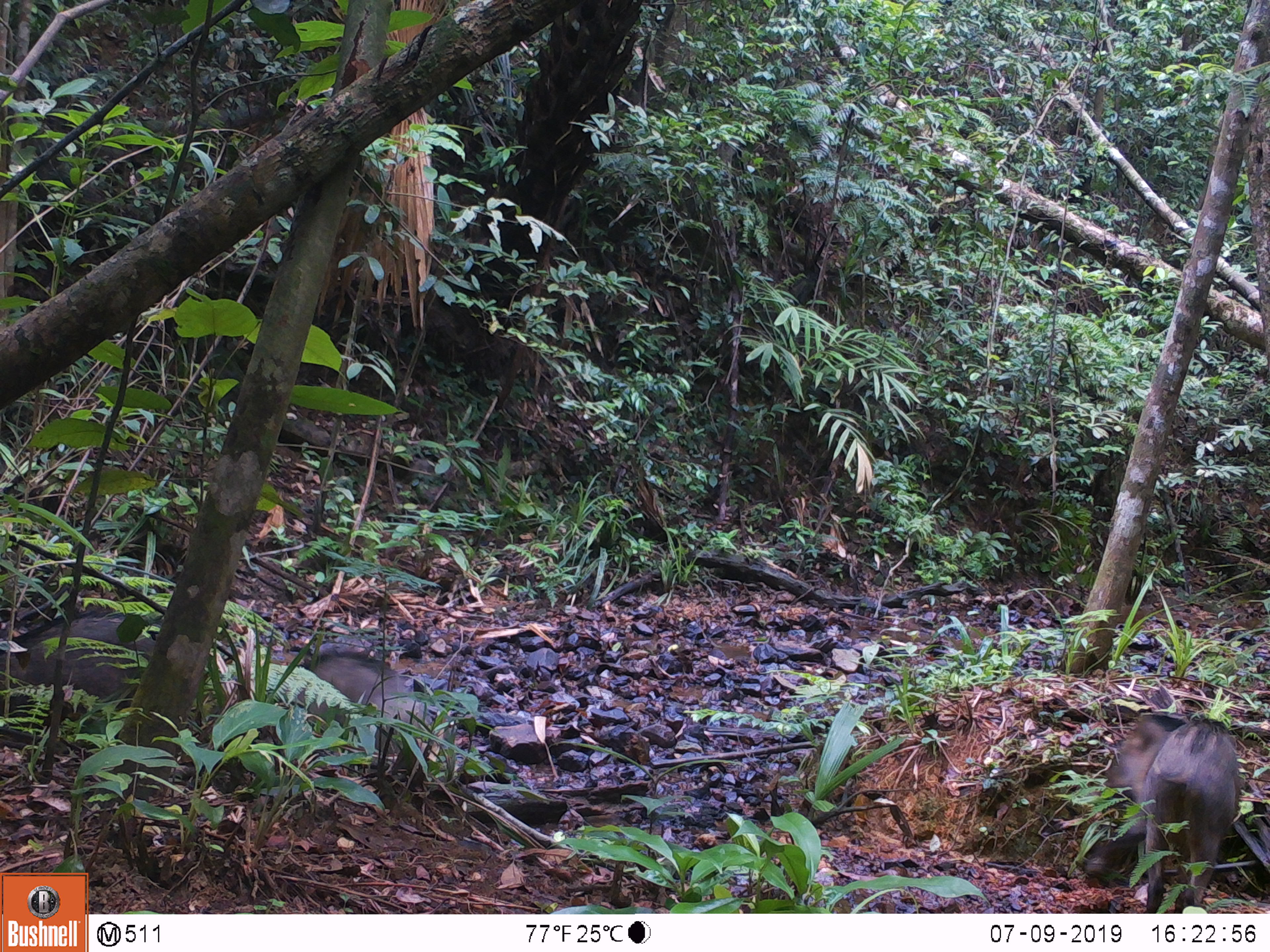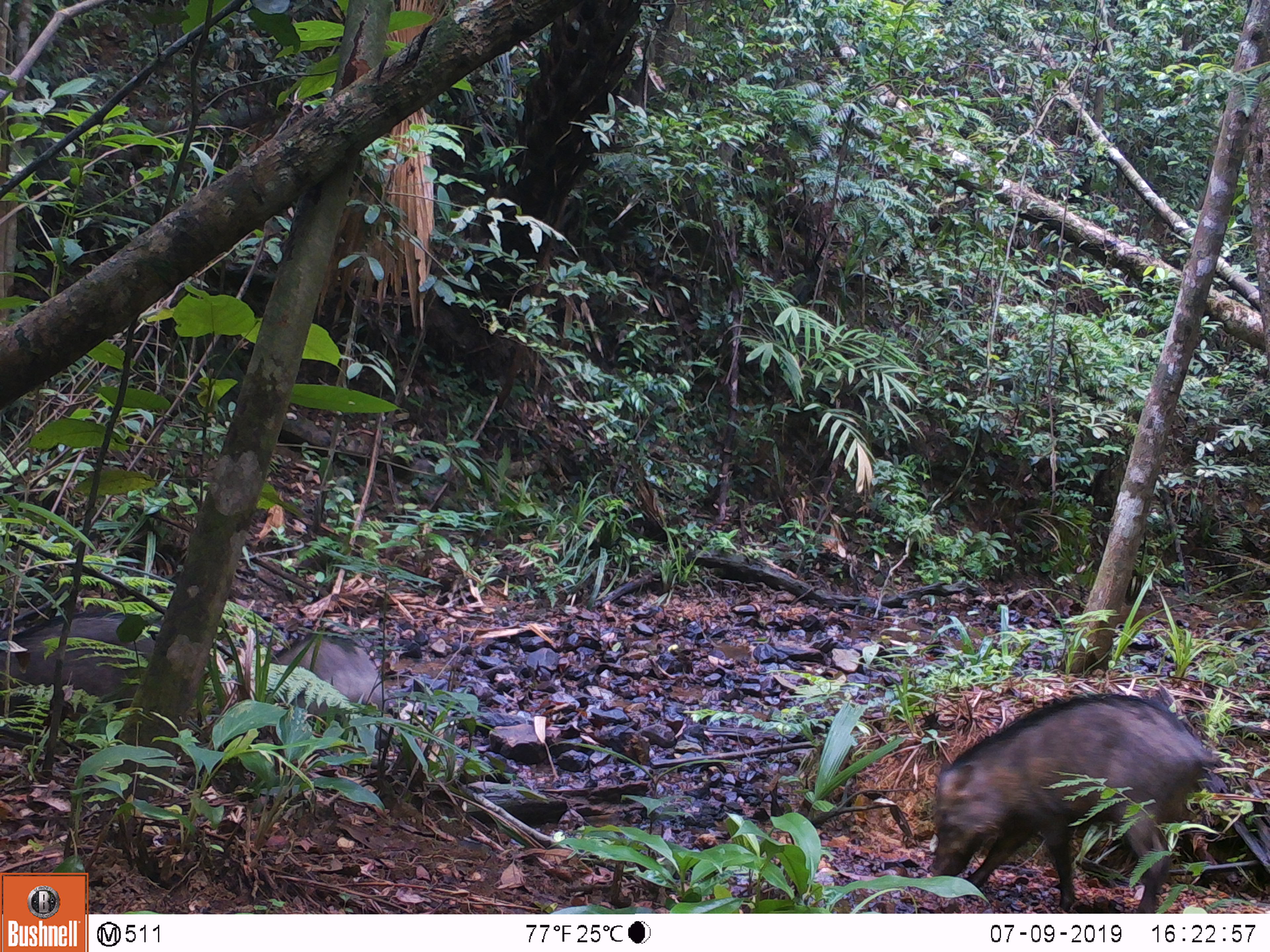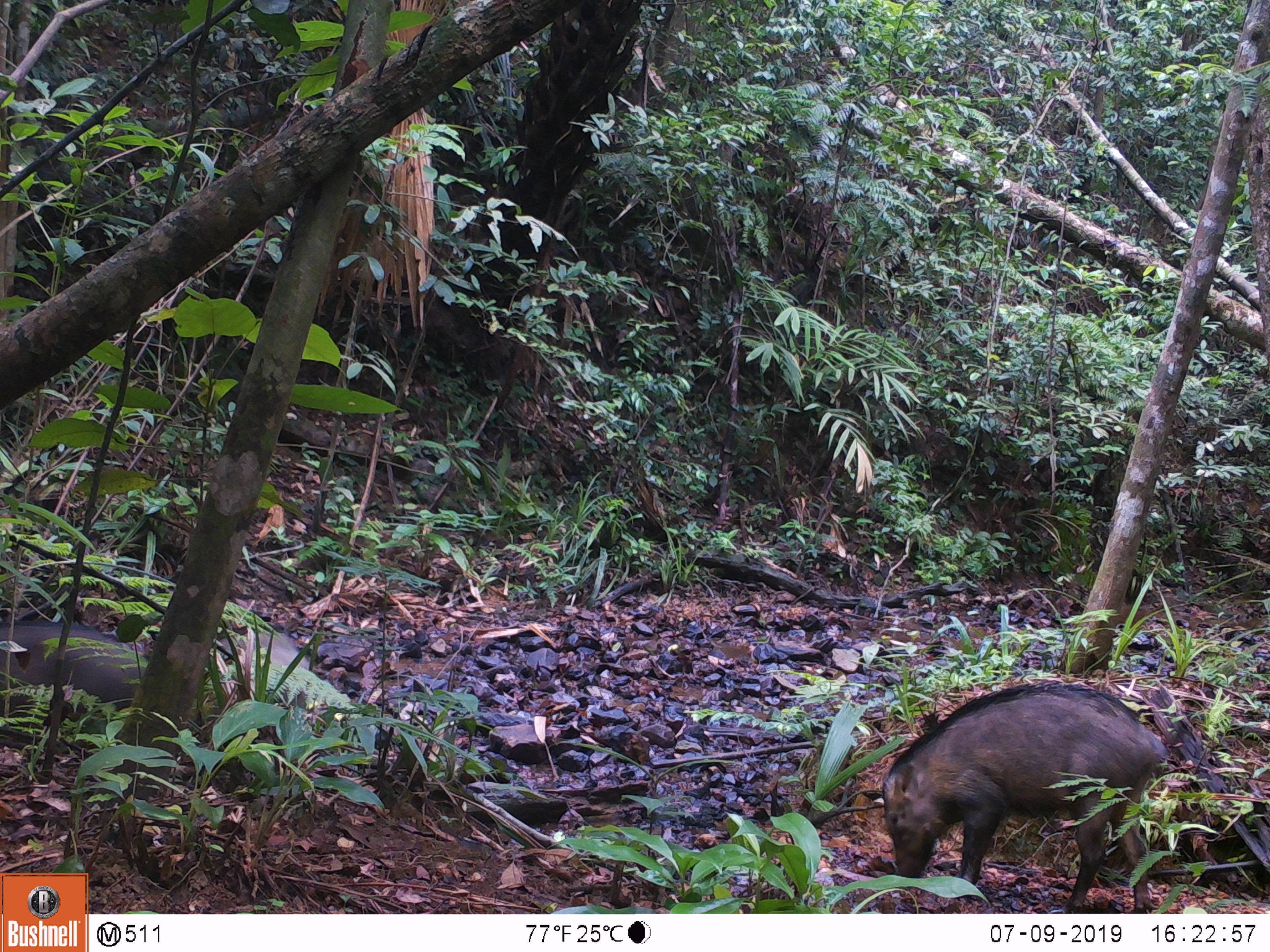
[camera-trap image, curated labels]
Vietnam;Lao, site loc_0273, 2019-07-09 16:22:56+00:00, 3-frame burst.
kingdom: Animalia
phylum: Chordata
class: Mammalia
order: Artiodactyla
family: Suidae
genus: Sus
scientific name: Sus scrofa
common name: eurasian wild pig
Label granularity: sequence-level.